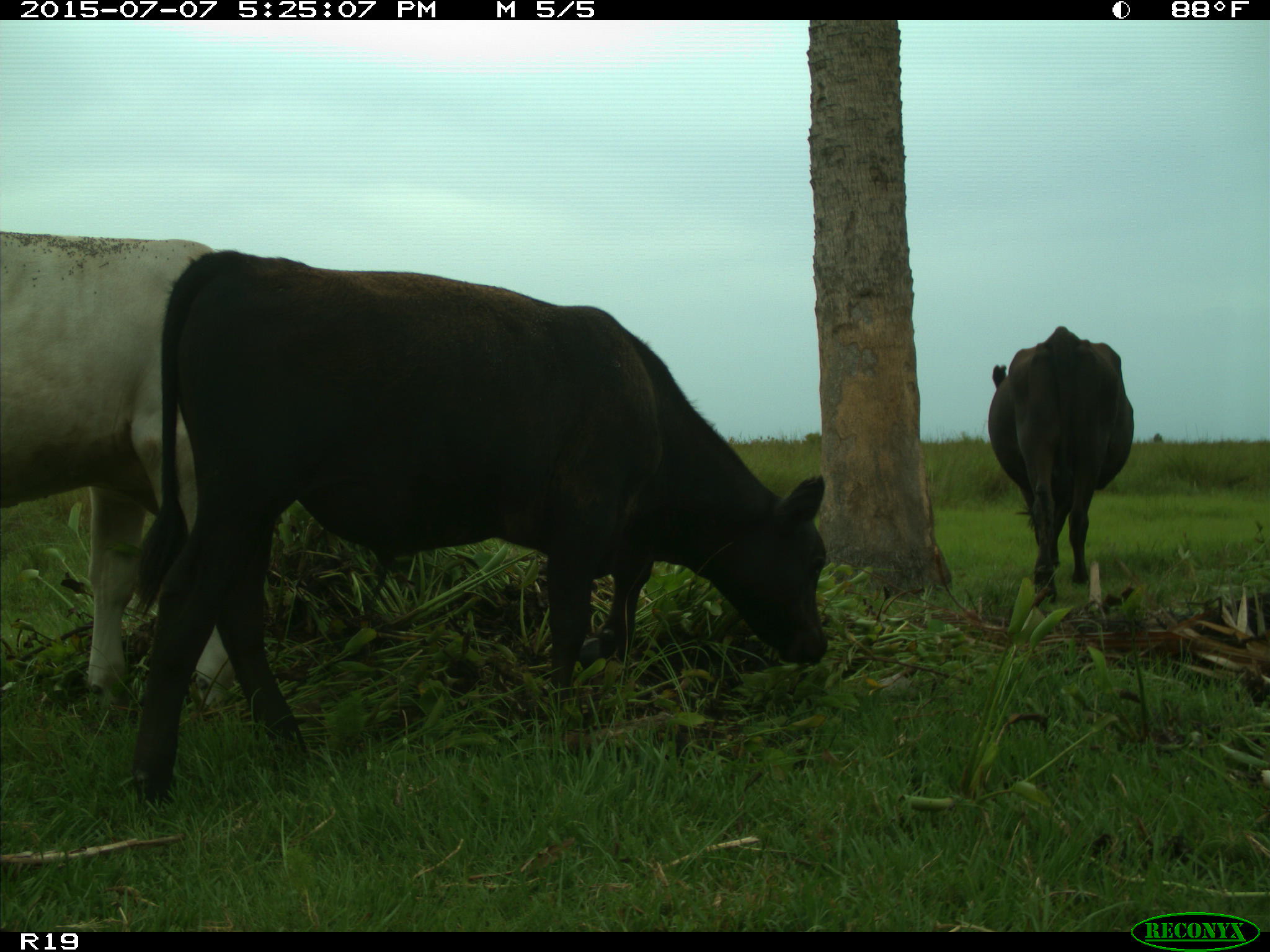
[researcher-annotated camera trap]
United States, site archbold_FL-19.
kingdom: Animalia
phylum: Chordata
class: Mammalia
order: Artiodactyla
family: Bovidae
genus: Bos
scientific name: Bos taurus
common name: domestic cow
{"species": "Bos taurus (domestic cow)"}